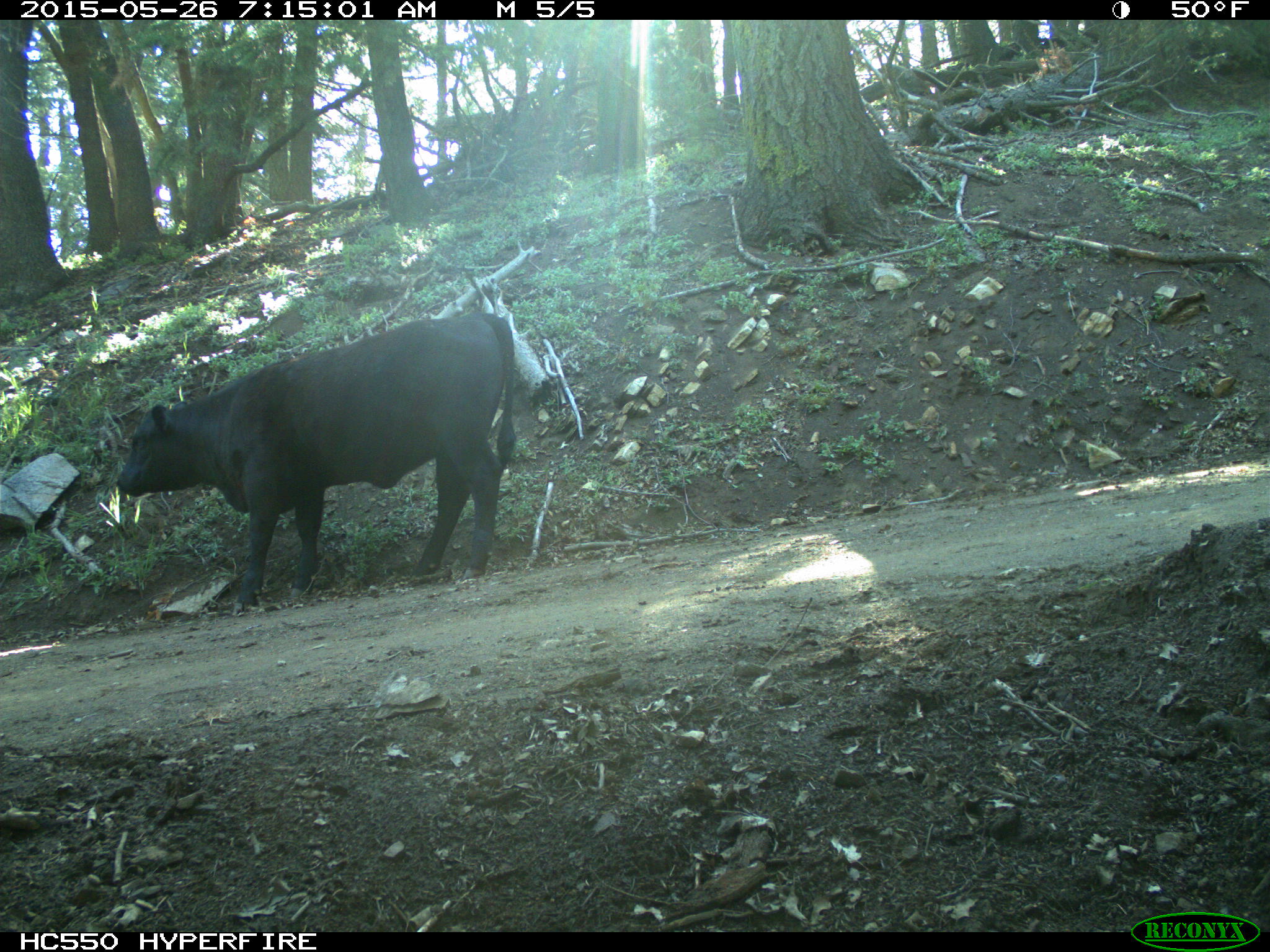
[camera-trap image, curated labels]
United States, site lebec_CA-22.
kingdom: Animalia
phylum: Chordata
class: Mammalia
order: Artiodactyla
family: Bovidae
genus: Bos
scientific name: Bos taurus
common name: domestic cow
Bos taurus (domestic cow).